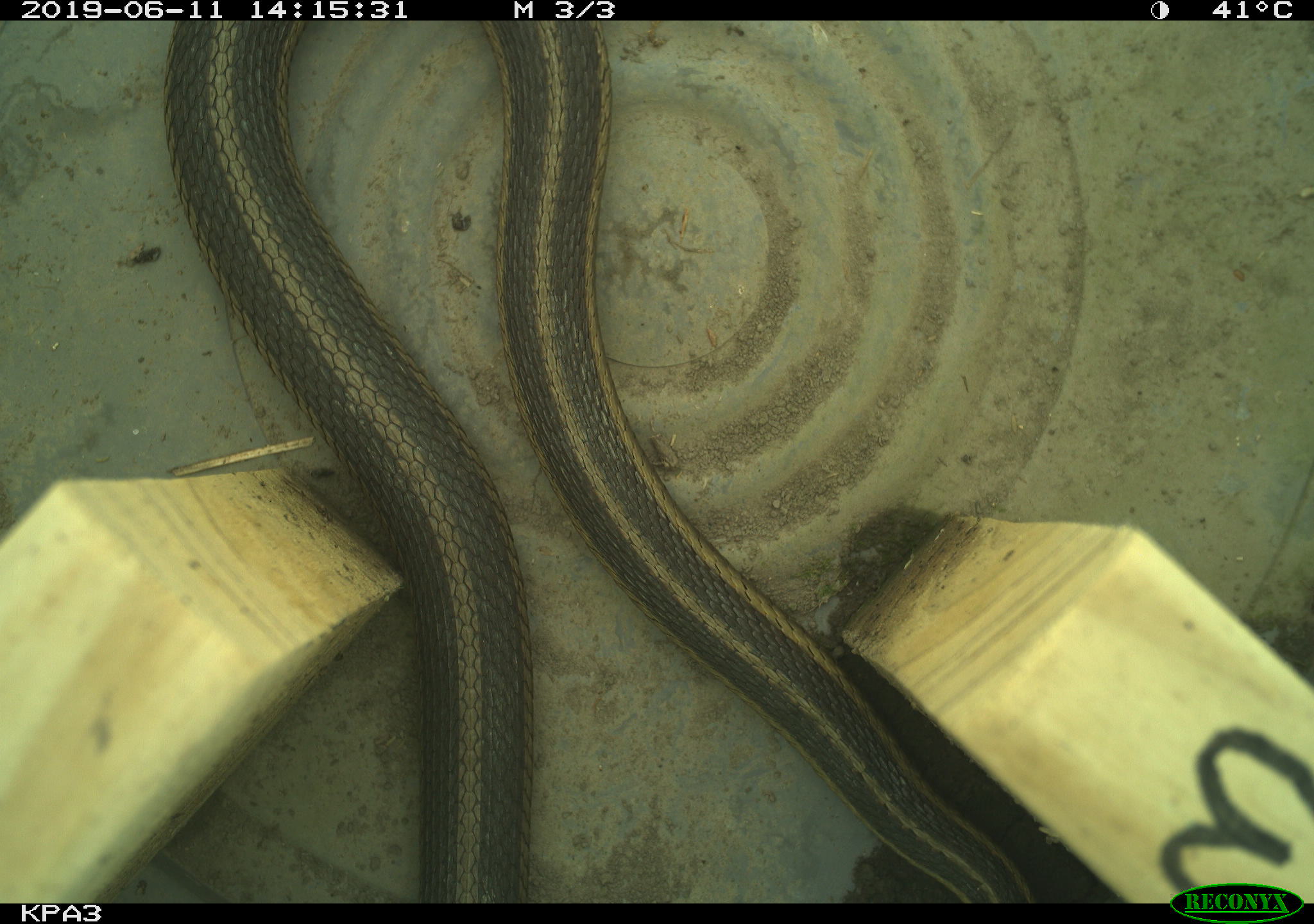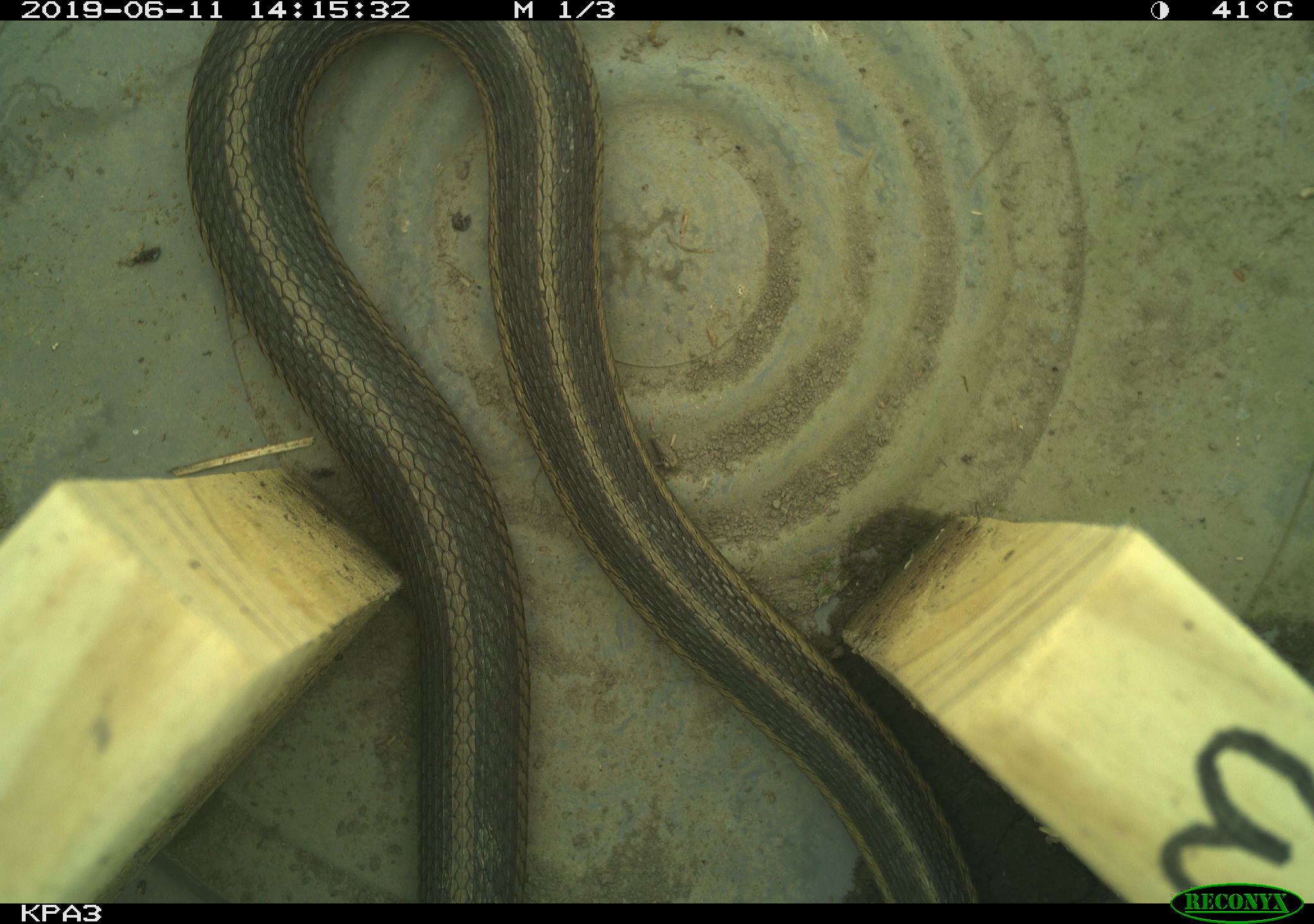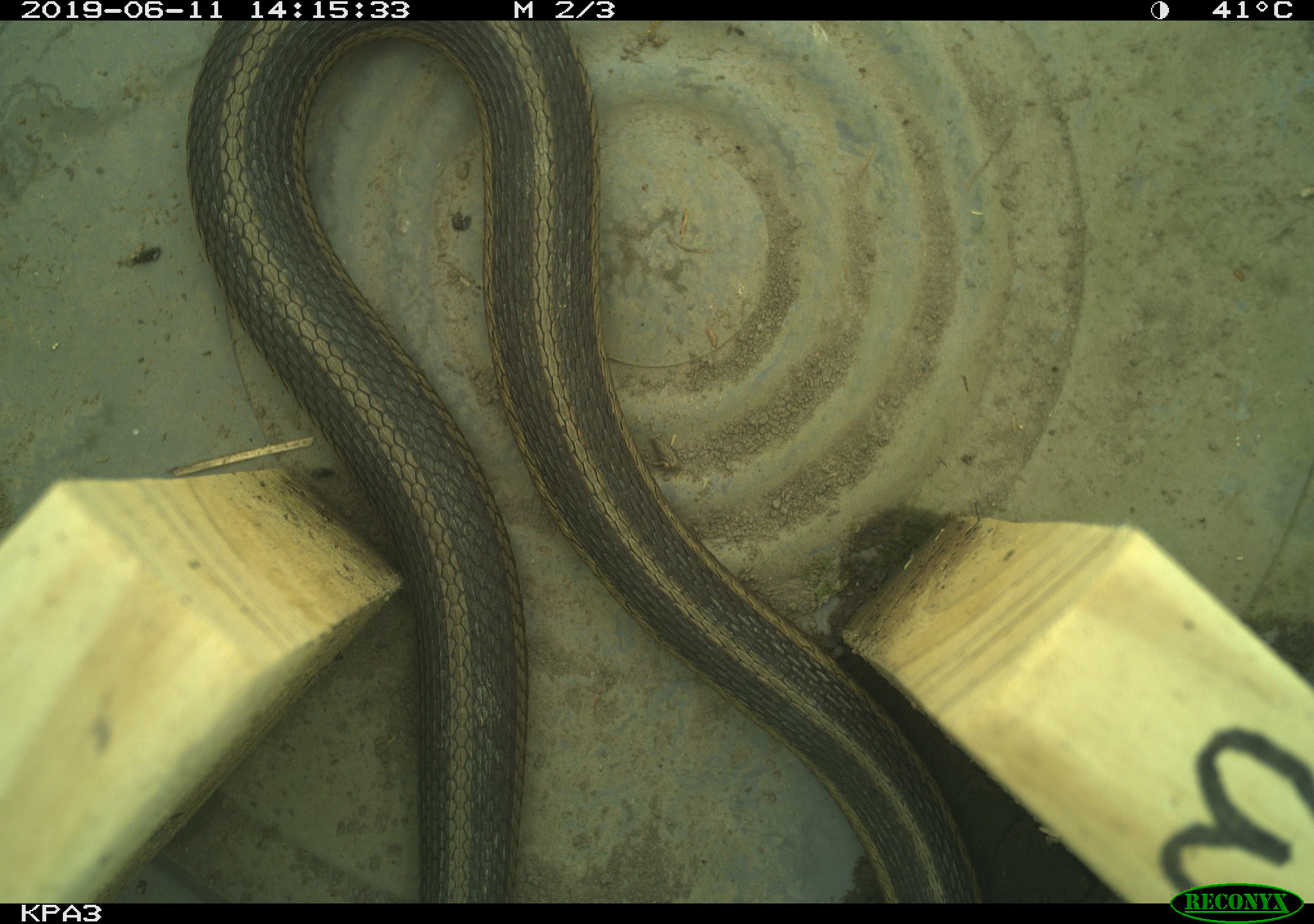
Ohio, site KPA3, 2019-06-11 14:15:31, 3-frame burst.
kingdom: Animalia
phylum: Chordata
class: Reptilia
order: Squamata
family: Colubridae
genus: Thamnophis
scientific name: Thamnophis sirtalis sirtalis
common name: eastern gartersnake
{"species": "eastern gartersnake (Thamnophis sirtalis sirtalis)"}